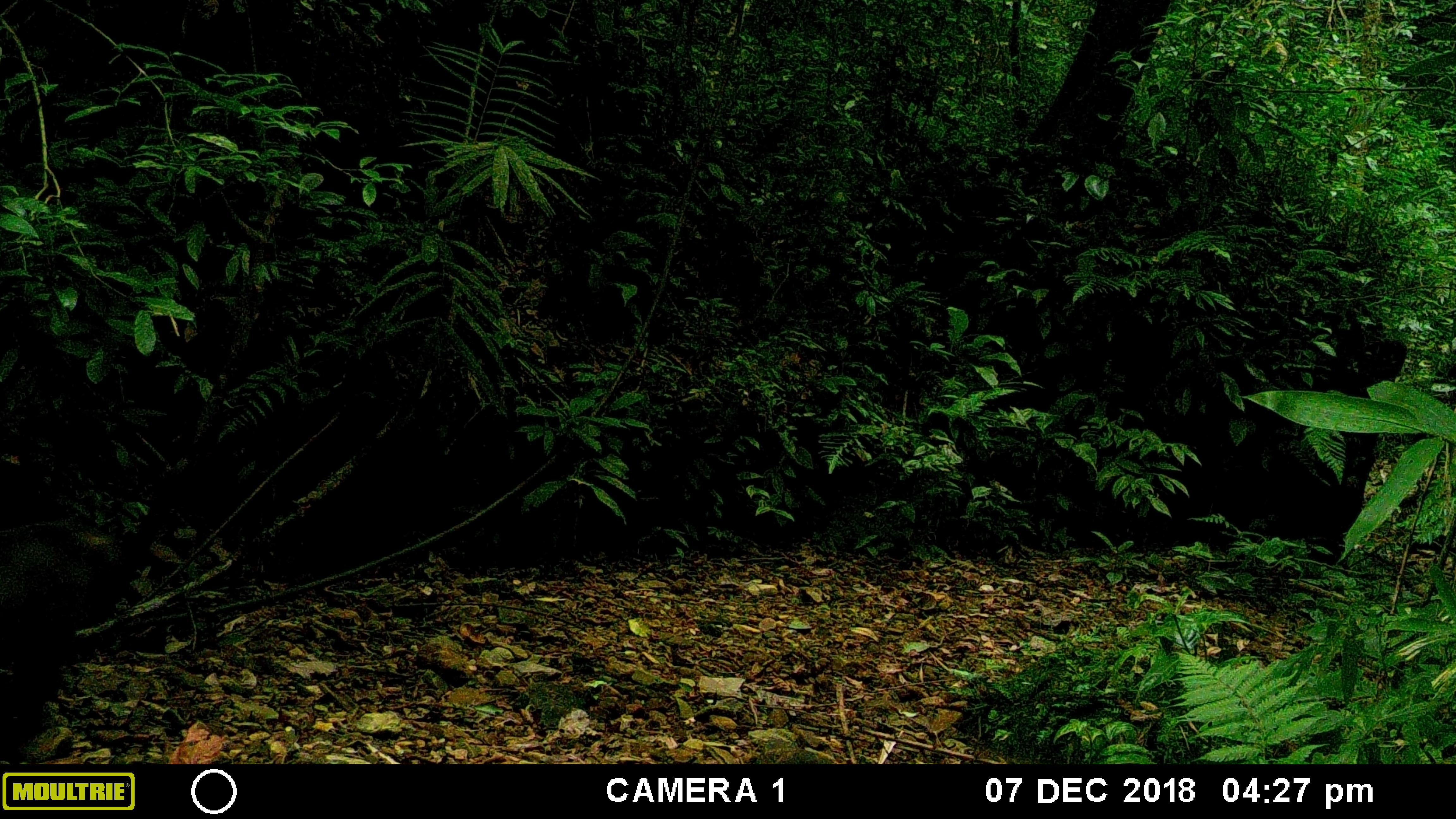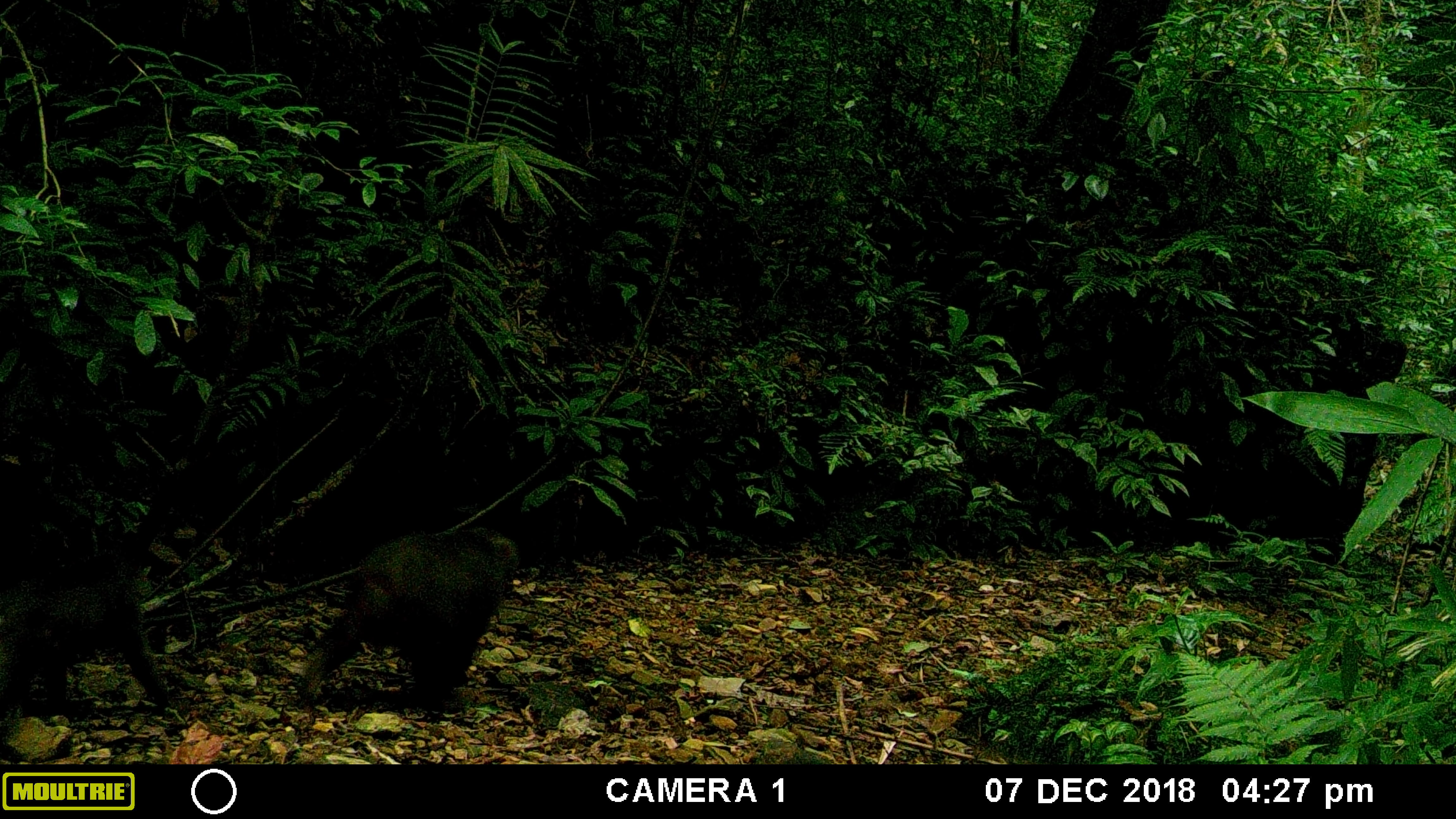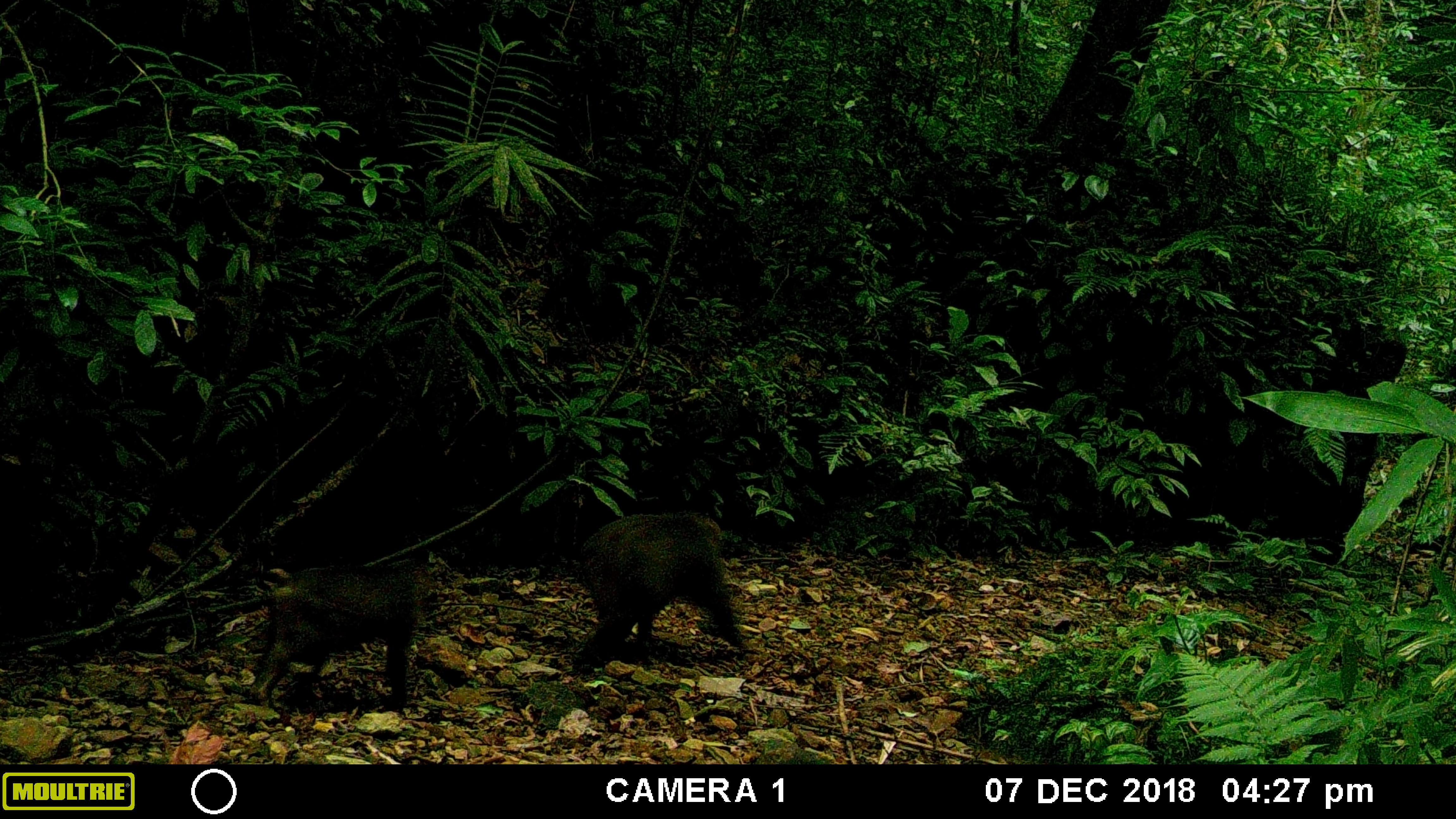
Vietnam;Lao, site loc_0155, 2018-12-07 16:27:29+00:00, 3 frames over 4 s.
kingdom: Animalia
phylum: Chordata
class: Mammalia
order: Primates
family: Cercopithecidae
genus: Macaca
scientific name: Macaca arctoides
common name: stump-tailed macaque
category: stump tailed macaque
Stump tailed macaque (stump-tailed macaque) (Macaca arctoides). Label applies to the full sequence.